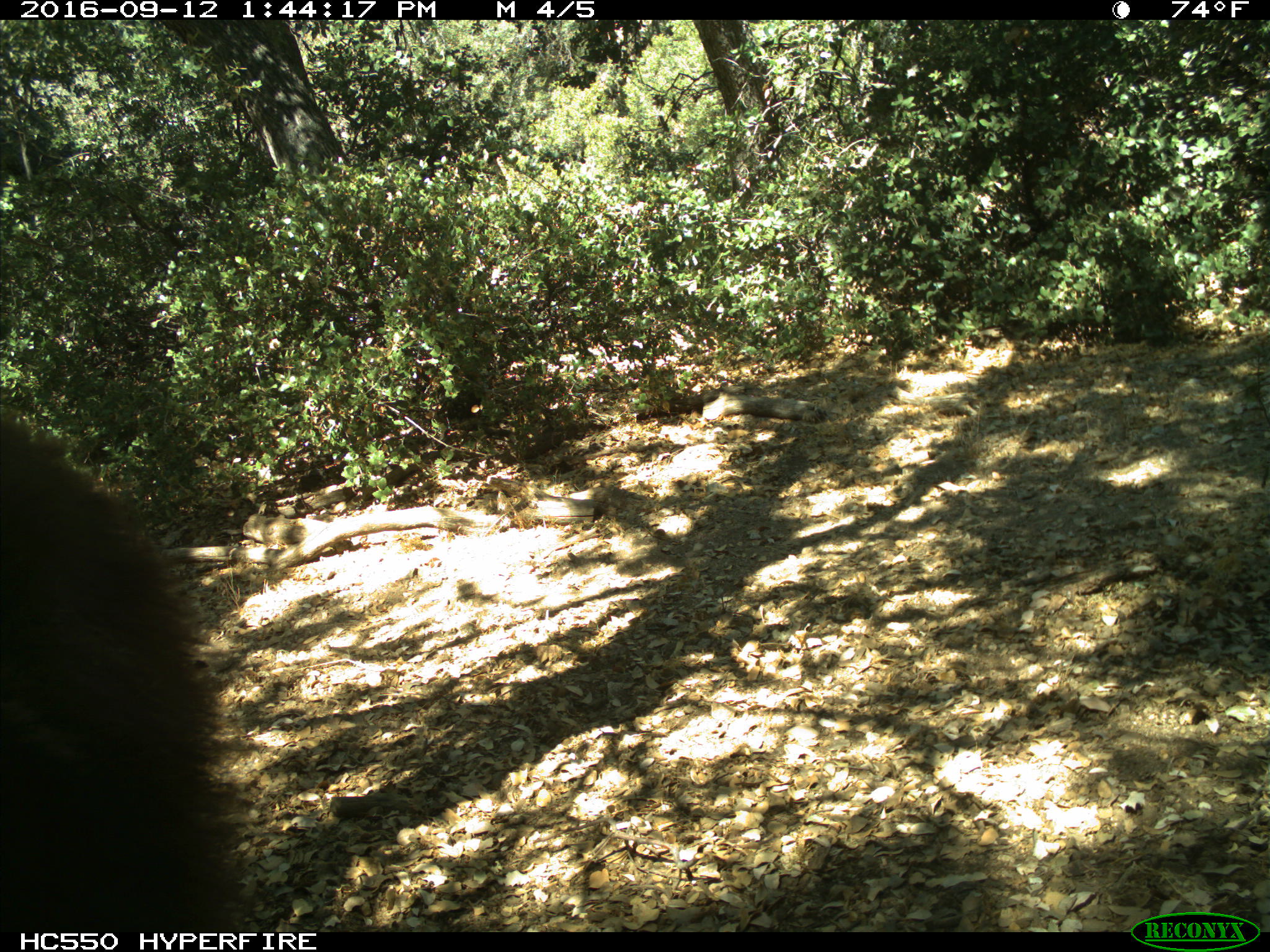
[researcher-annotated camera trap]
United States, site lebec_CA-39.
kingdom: Animalia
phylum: Chordata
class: Mammalia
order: Carnivora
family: Ursidae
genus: Ursus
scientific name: Ursus americanus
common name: american black bear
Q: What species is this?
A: Ursus americanus (american black bear).